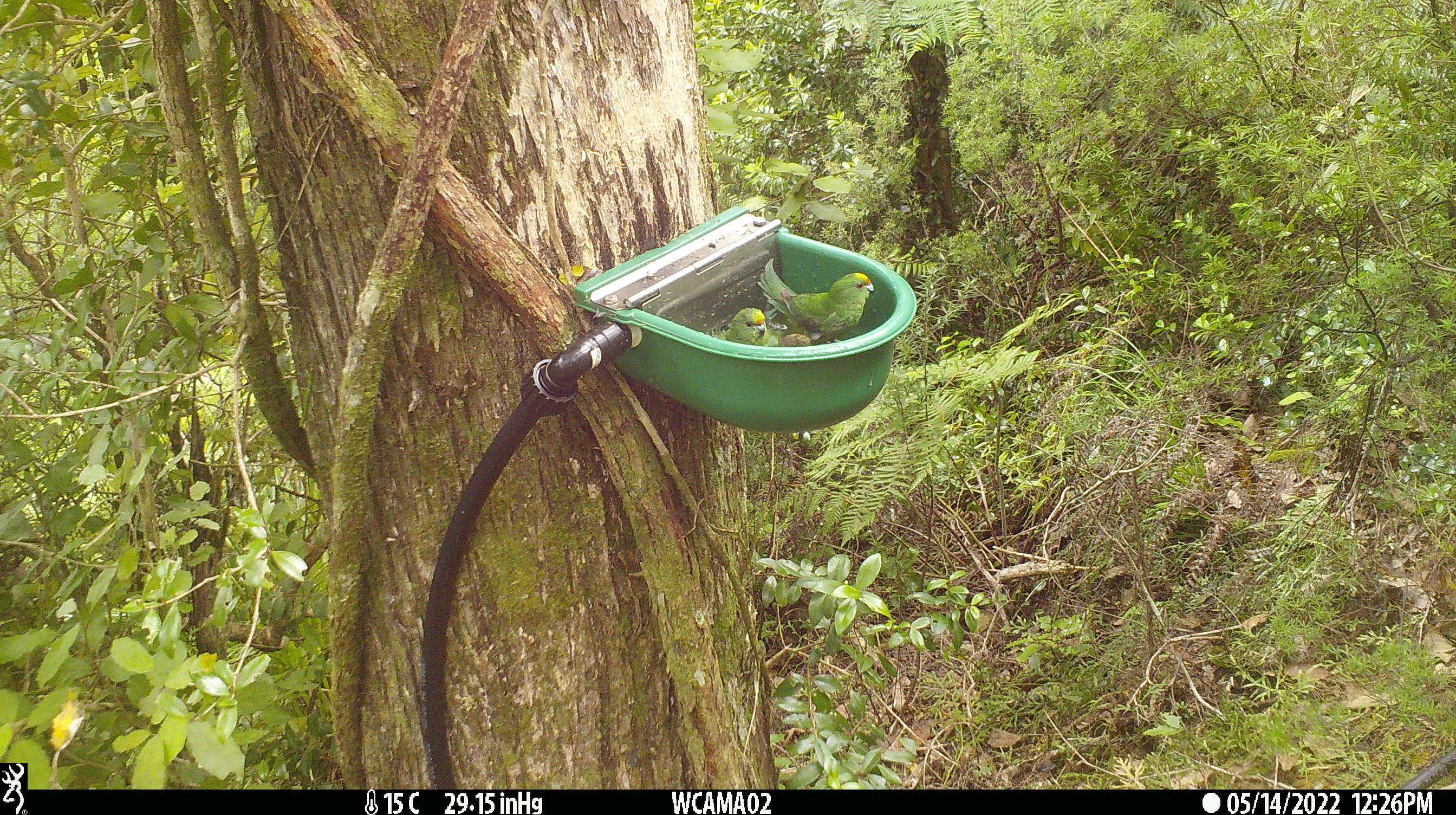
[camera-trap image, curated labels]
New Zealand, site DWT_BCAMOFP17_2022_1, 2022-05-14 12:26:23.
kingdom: Animalia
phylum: Chordata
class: Aves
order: Psittaciformes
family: Psittaculidae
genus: Cyanoramphus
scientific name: Cyanoramphus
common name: parakeet